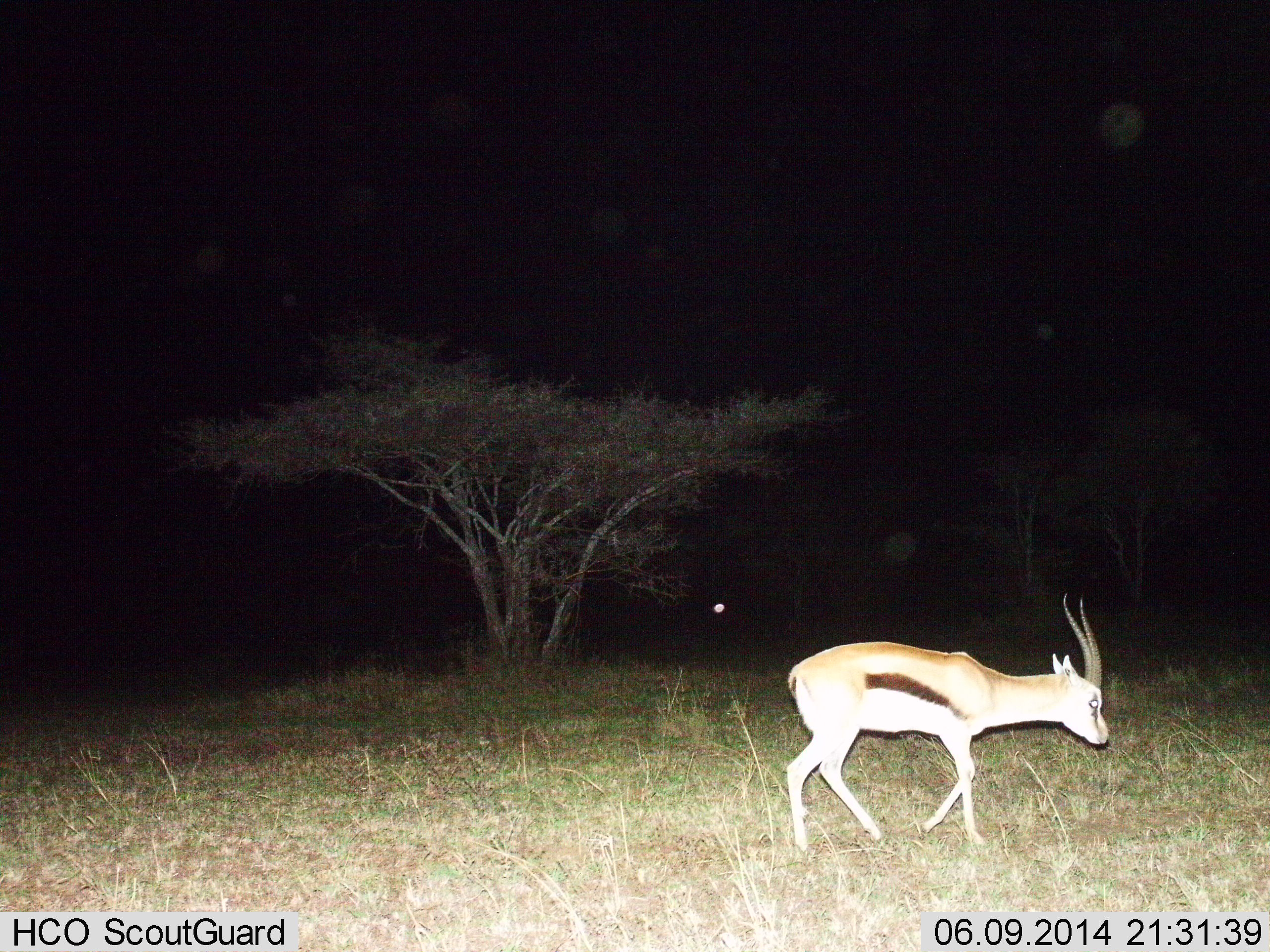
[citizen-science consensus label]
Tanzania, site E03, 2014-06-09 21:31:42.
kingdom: Animalia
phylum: Chordata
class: Mammalia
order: Artiodactyla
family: Bovidae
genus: Eudorcas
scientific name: Eudorcas thomsonii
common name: thomson's gazelle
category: gazellethomsons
Gazellethomsons (thomson's gazelle) (Eudorcas thomsonii), count 1. Behavior (volunteer vote fractions): standing 20%, resting 0%, moving 80%, interacting 0%. Young present (vote fraction): 0%. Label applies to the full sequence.